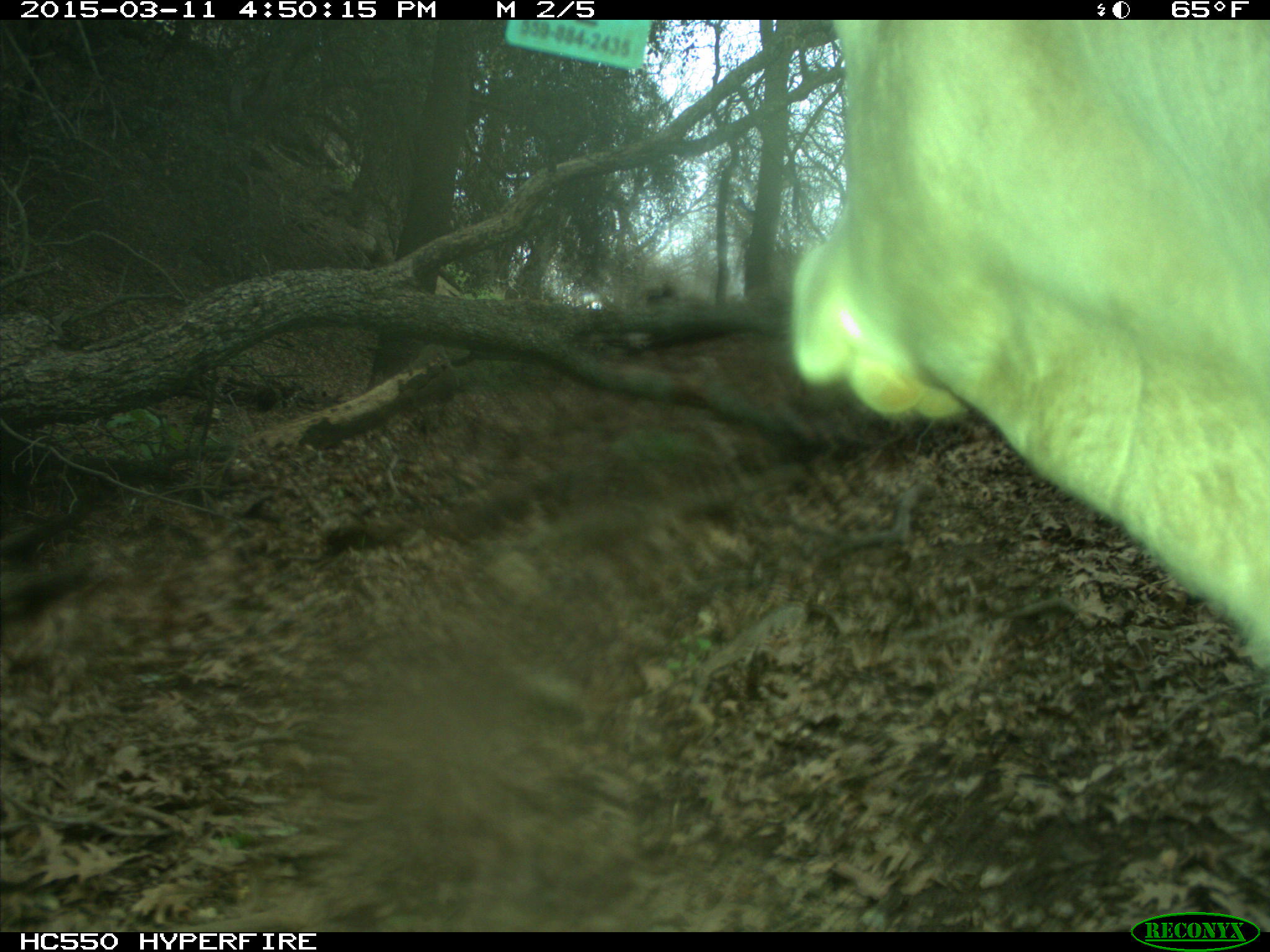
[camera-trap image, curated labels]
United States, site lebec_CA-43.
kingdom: Animalia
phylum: Chordata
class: Mammalia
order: Artiodactyla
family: Bovidae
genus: Bos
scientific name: Bos taurus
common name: domestic cow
Bos taurus (domestic cow).